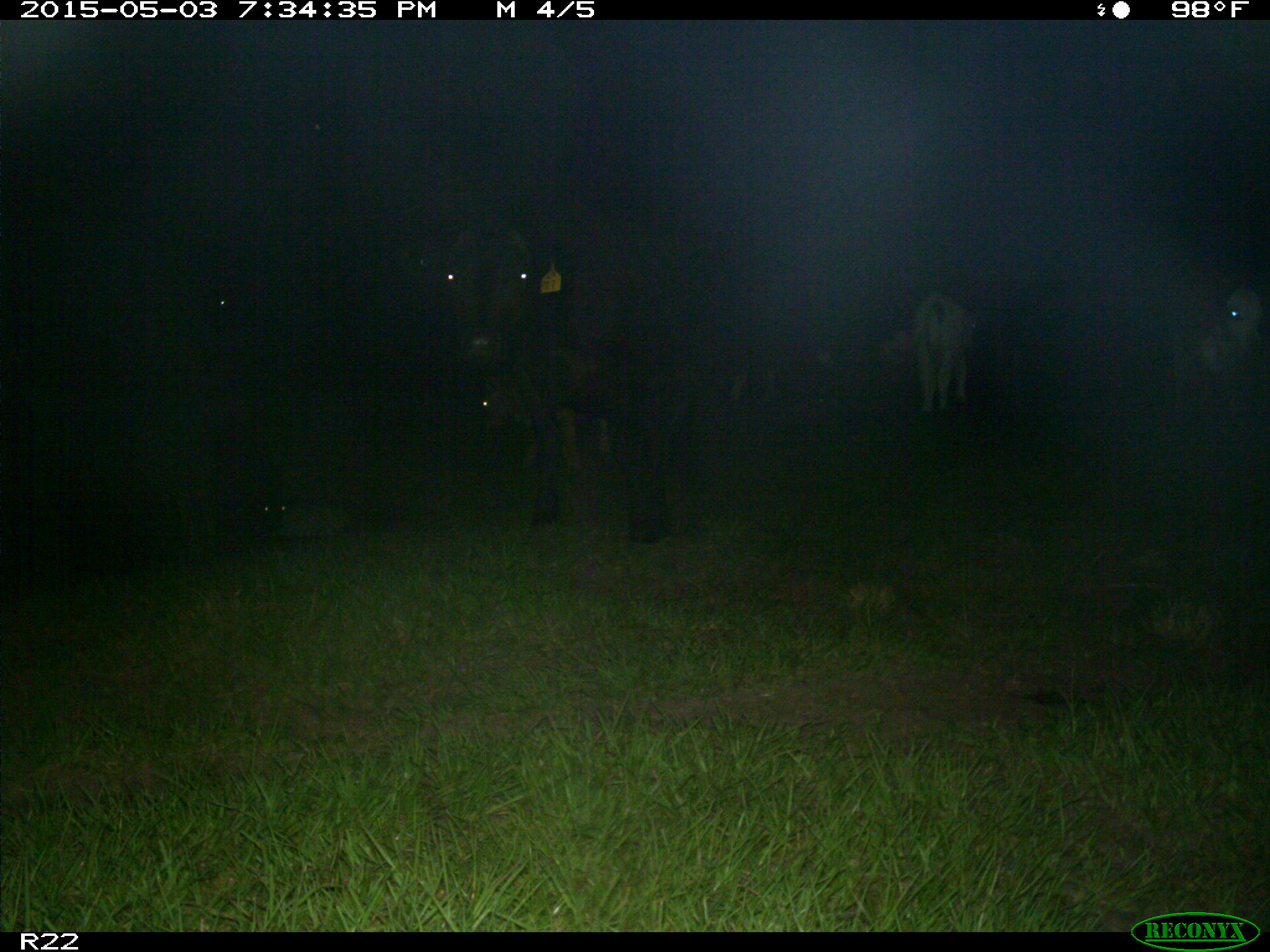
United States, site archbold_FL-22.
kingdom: Animalia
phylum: Chordata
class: Mammalia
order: Artiodactyla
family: Bovidae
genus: Bos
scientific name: Bos taurus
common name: domestic cow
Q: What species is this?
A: Bos taurus (domestic cow).